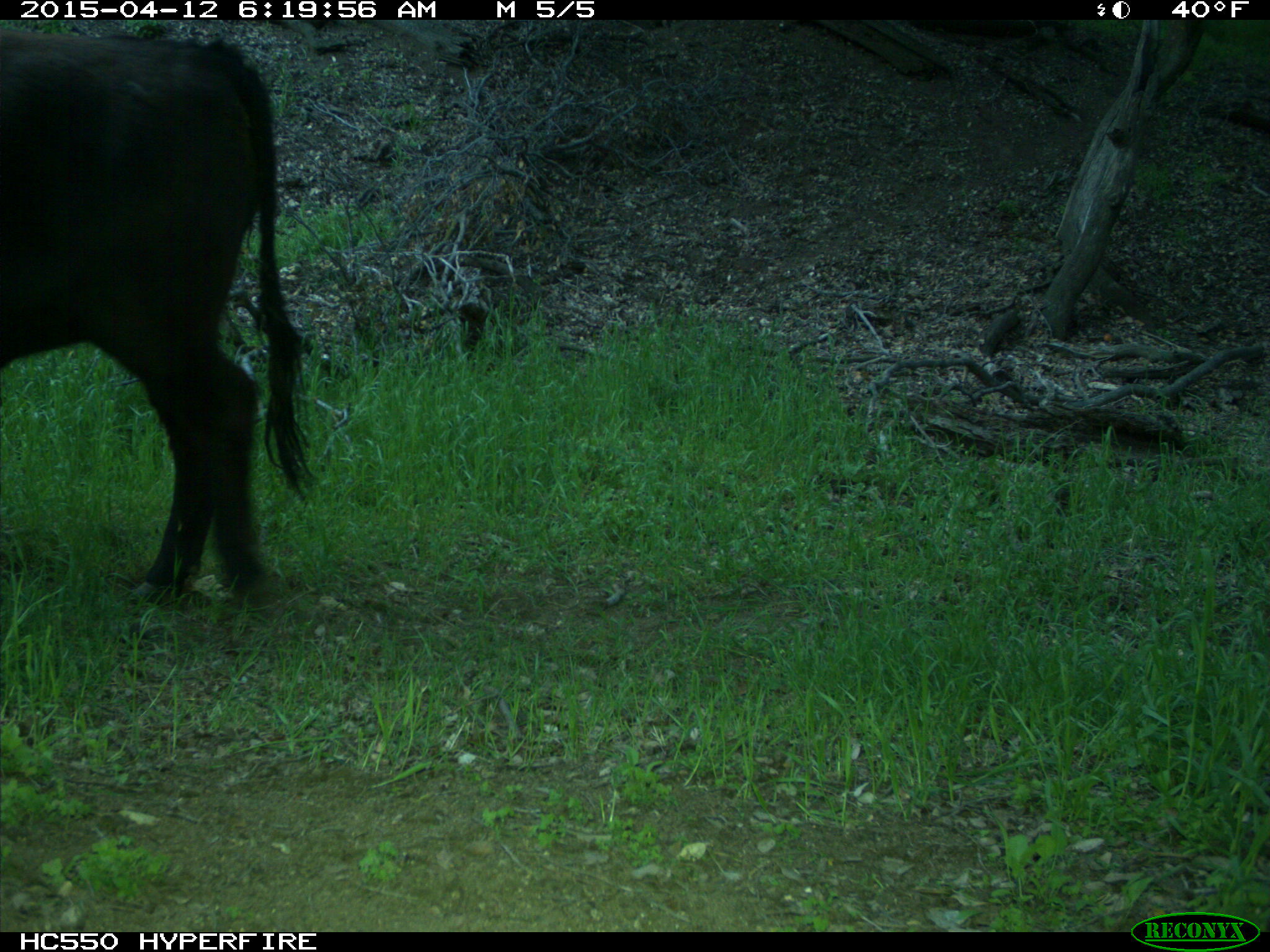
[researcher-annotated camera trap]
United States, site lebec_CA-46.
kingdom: Animalia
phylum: Chordata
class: Mammalia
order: Artiodactyla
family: Bovidae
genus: Bos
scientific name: Bos taurus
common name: domestic cow